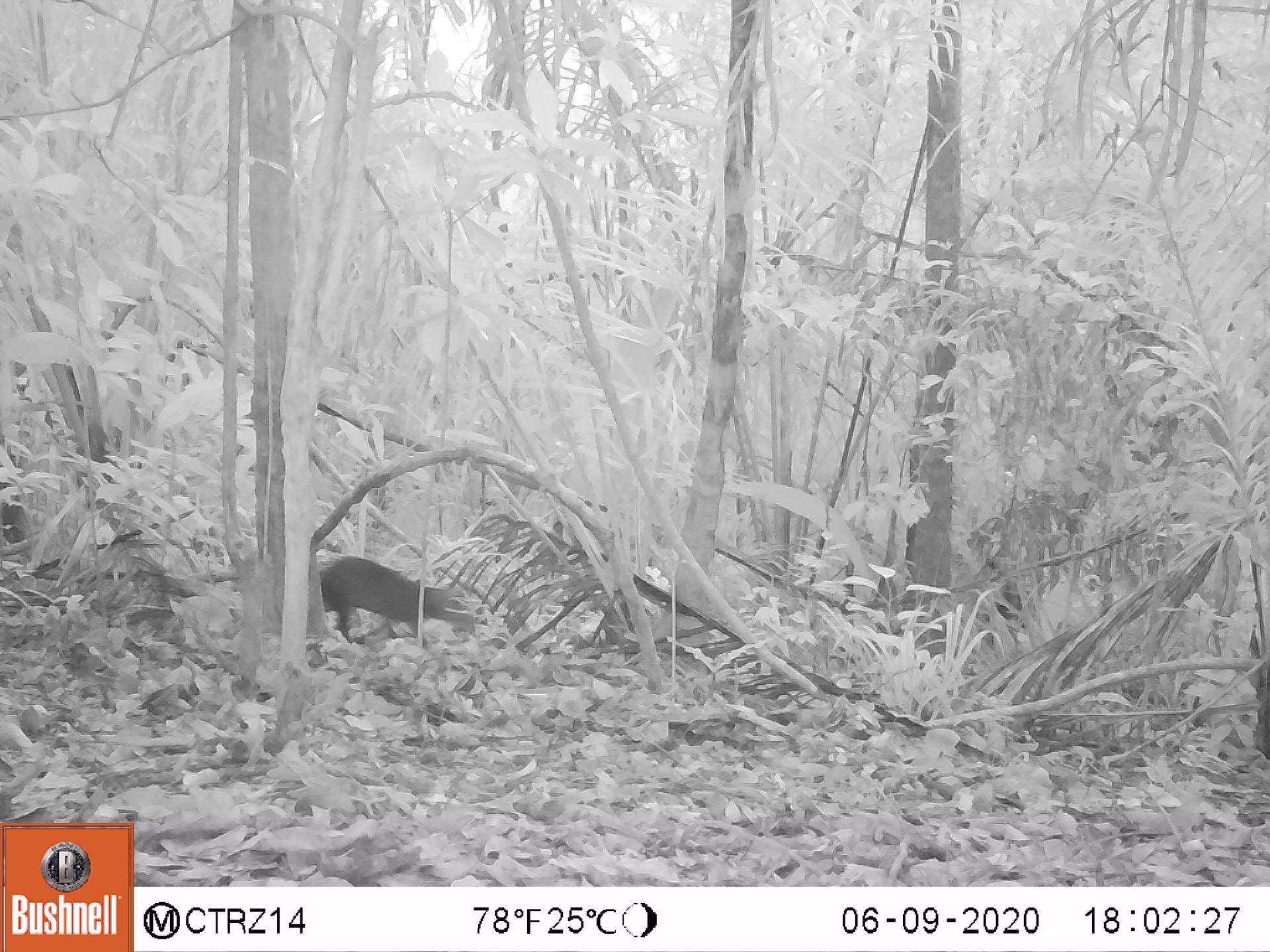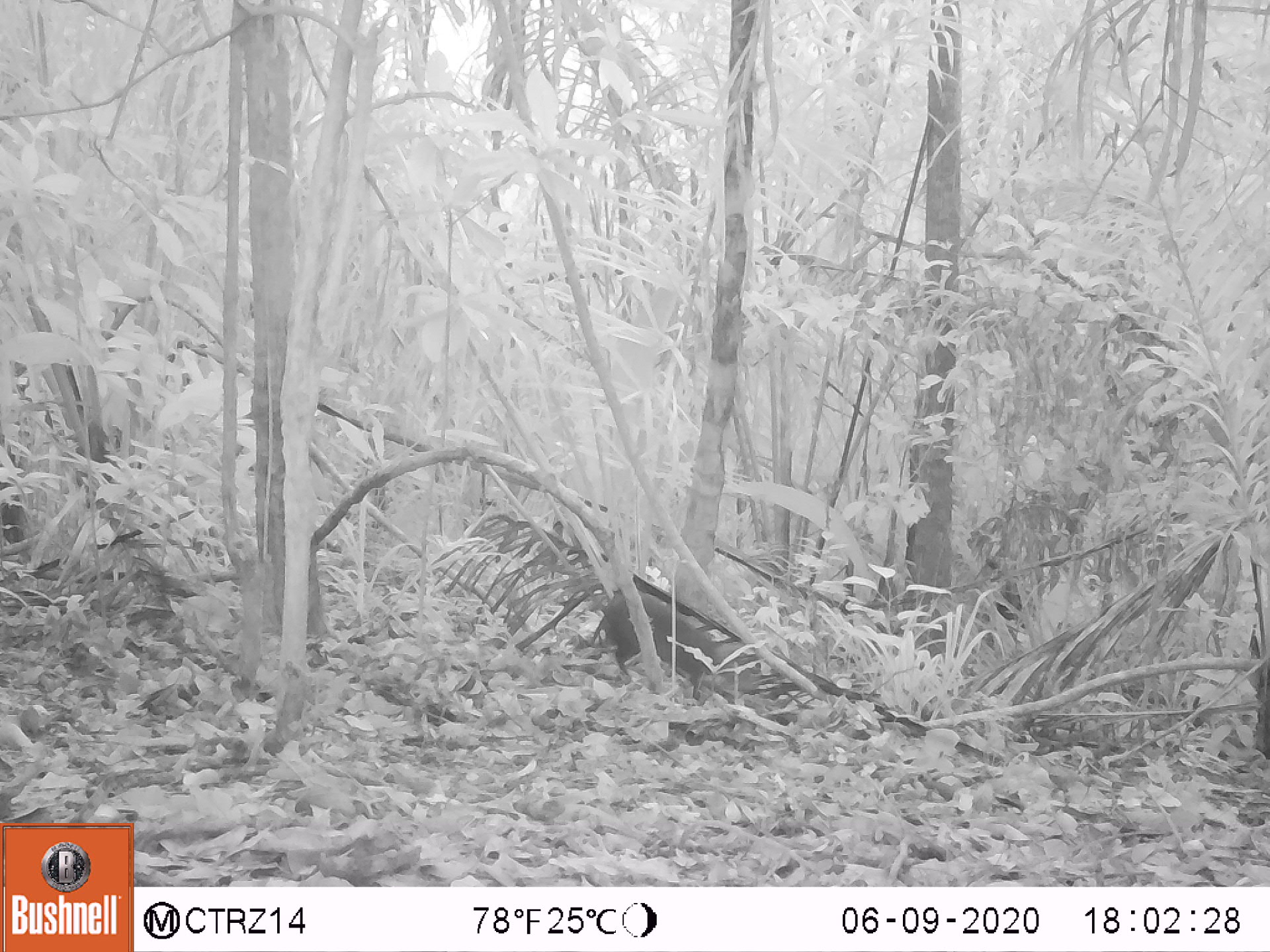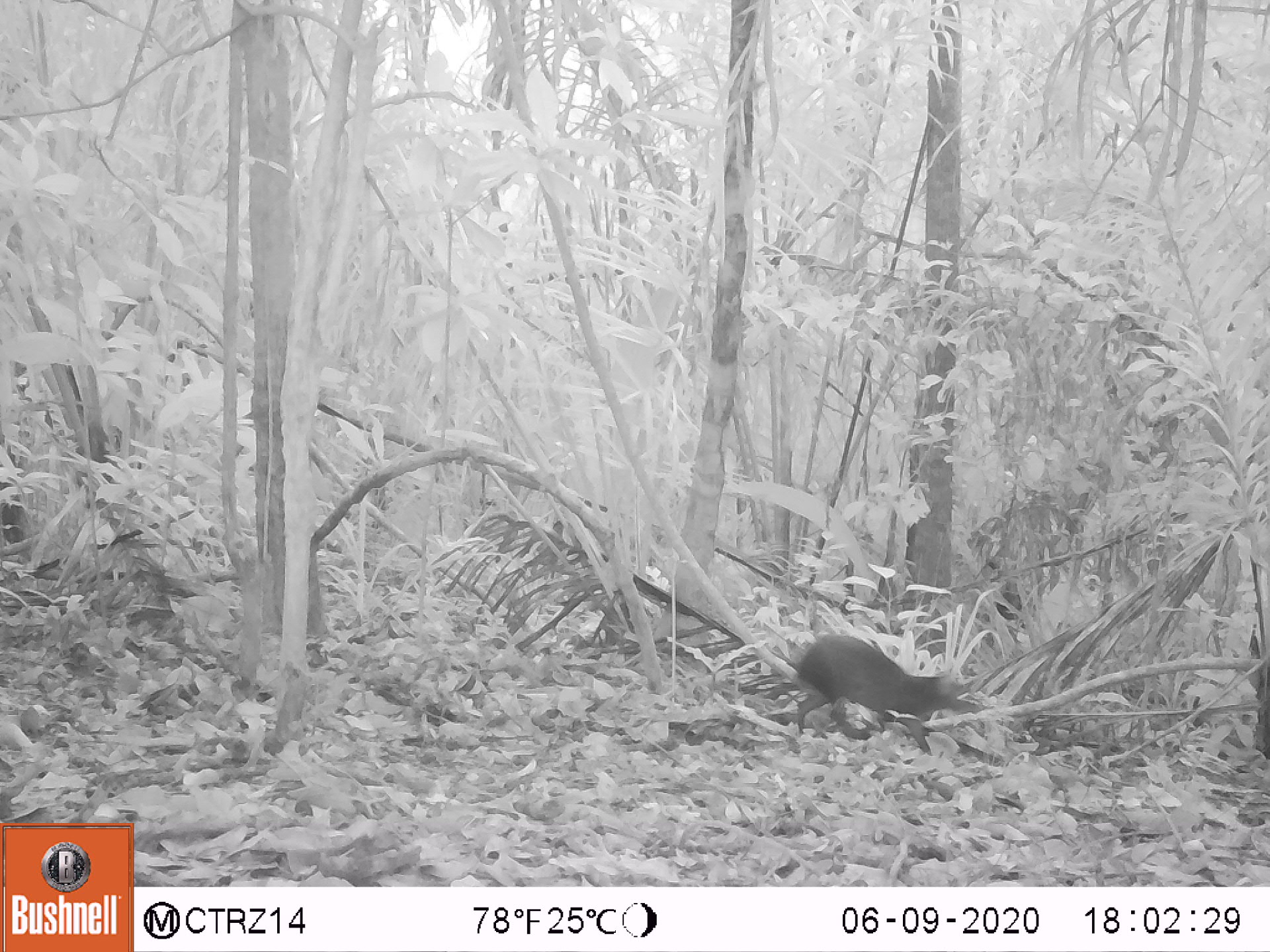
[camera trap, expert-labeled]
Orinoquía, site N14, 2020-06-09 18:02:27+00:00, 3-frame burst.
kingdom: Animalia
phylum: Chordata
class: Mammalia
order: Rodentia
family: Dasyproctidae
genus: Dasyprocta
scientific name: Dasyprocta fuliginosa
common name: black agouti